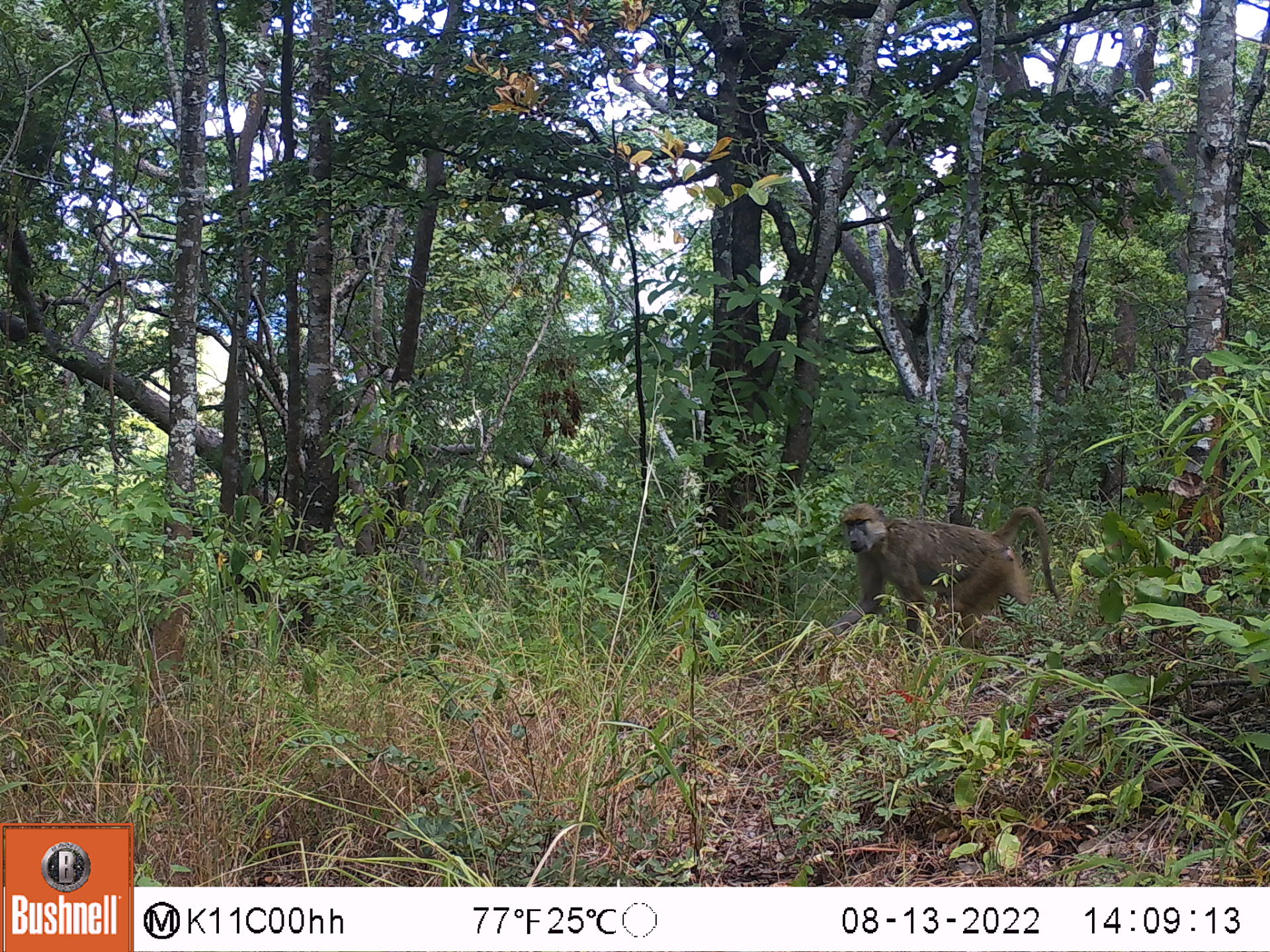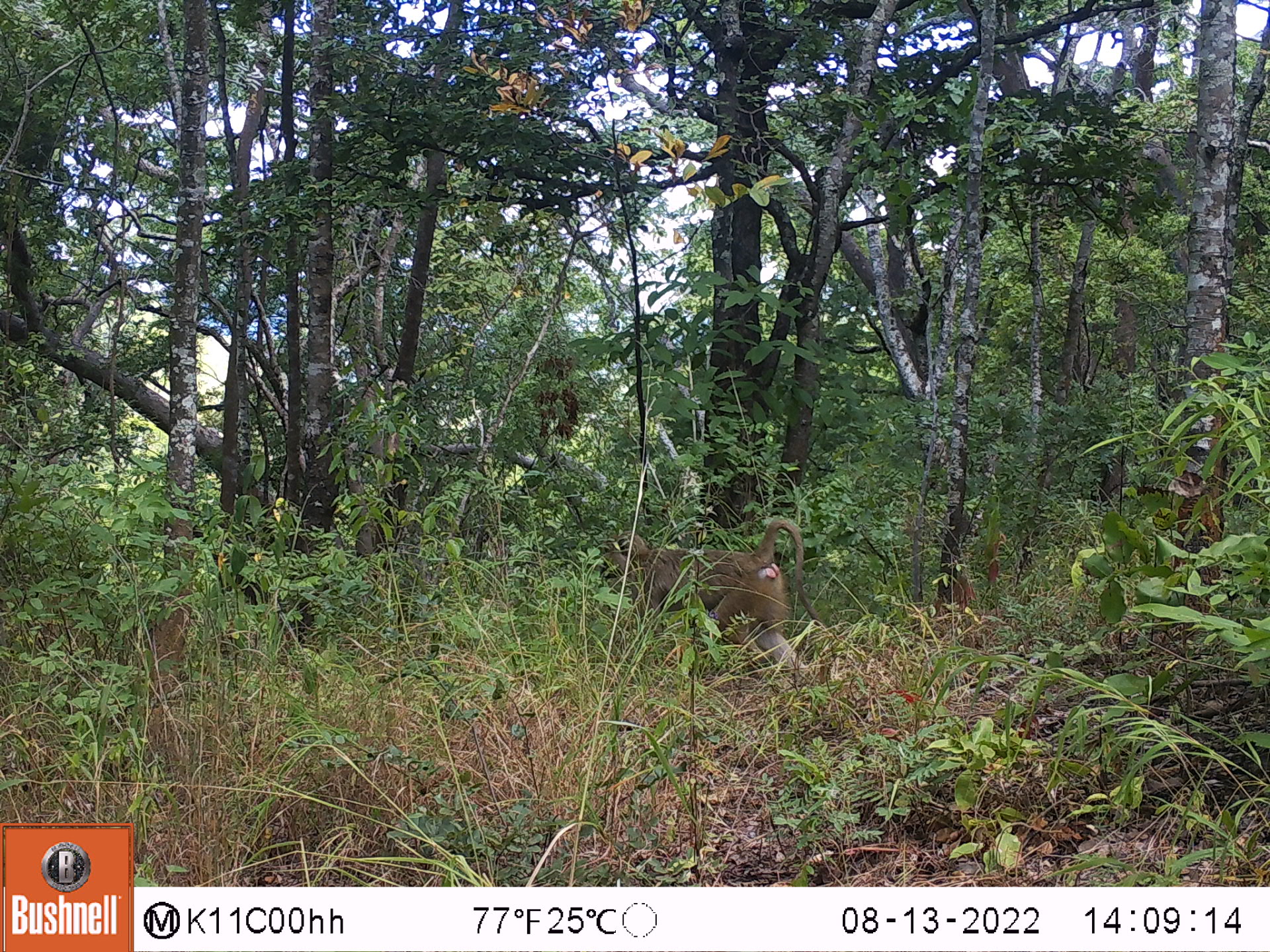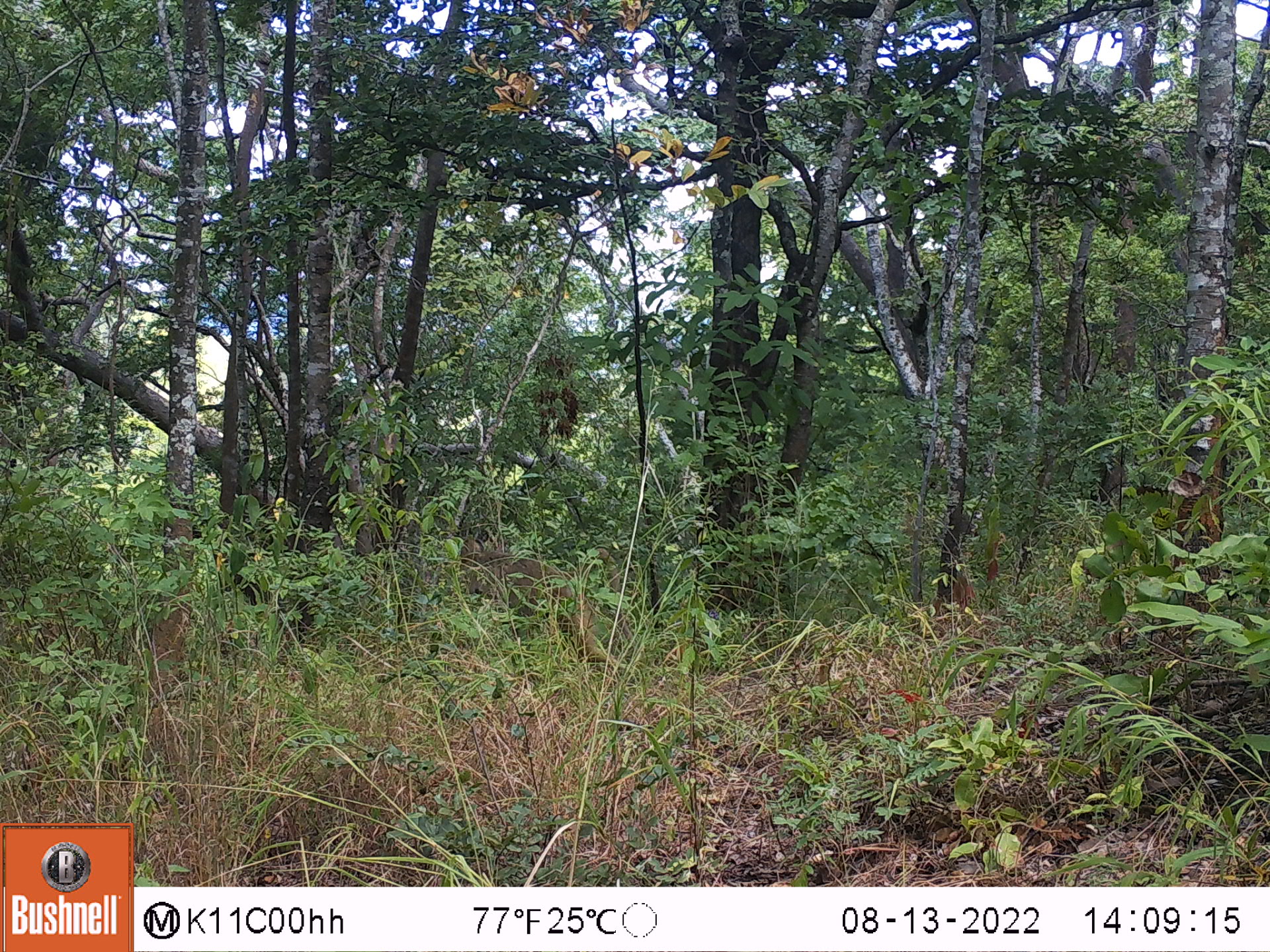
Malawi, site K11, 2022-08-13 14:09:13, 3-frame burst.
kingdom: Animalia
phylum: Chordata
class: Mammalia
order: Primates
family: Cercopithecidae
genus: Papio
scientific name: Papio cynocephalus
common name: yellow baboon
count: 1